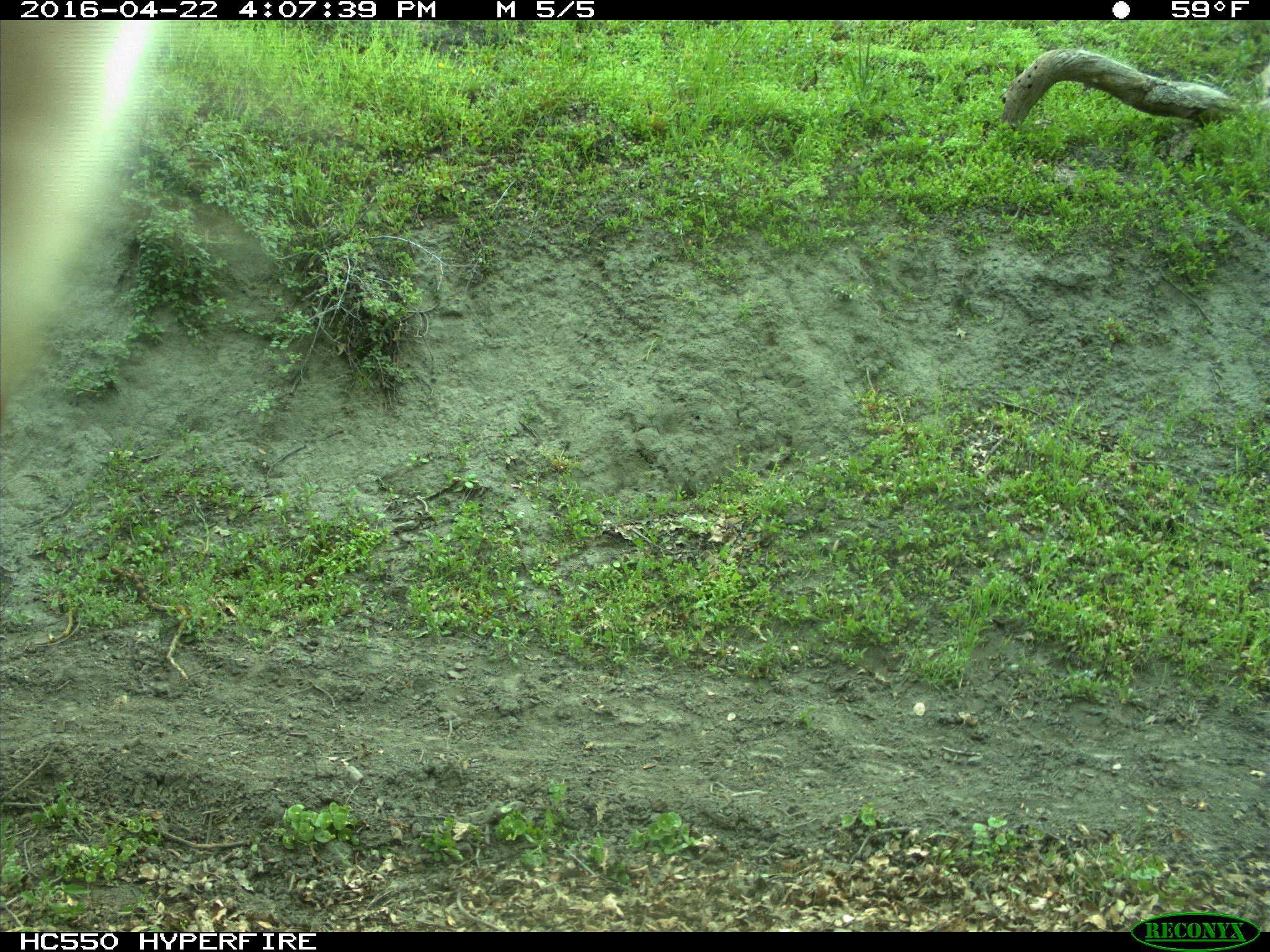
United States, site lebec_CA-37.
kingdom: Animalia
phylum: Chordata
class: Mammalia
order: Artiodactyla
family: Bovidae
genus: Bos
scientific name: Bos taurus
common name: domestic cow